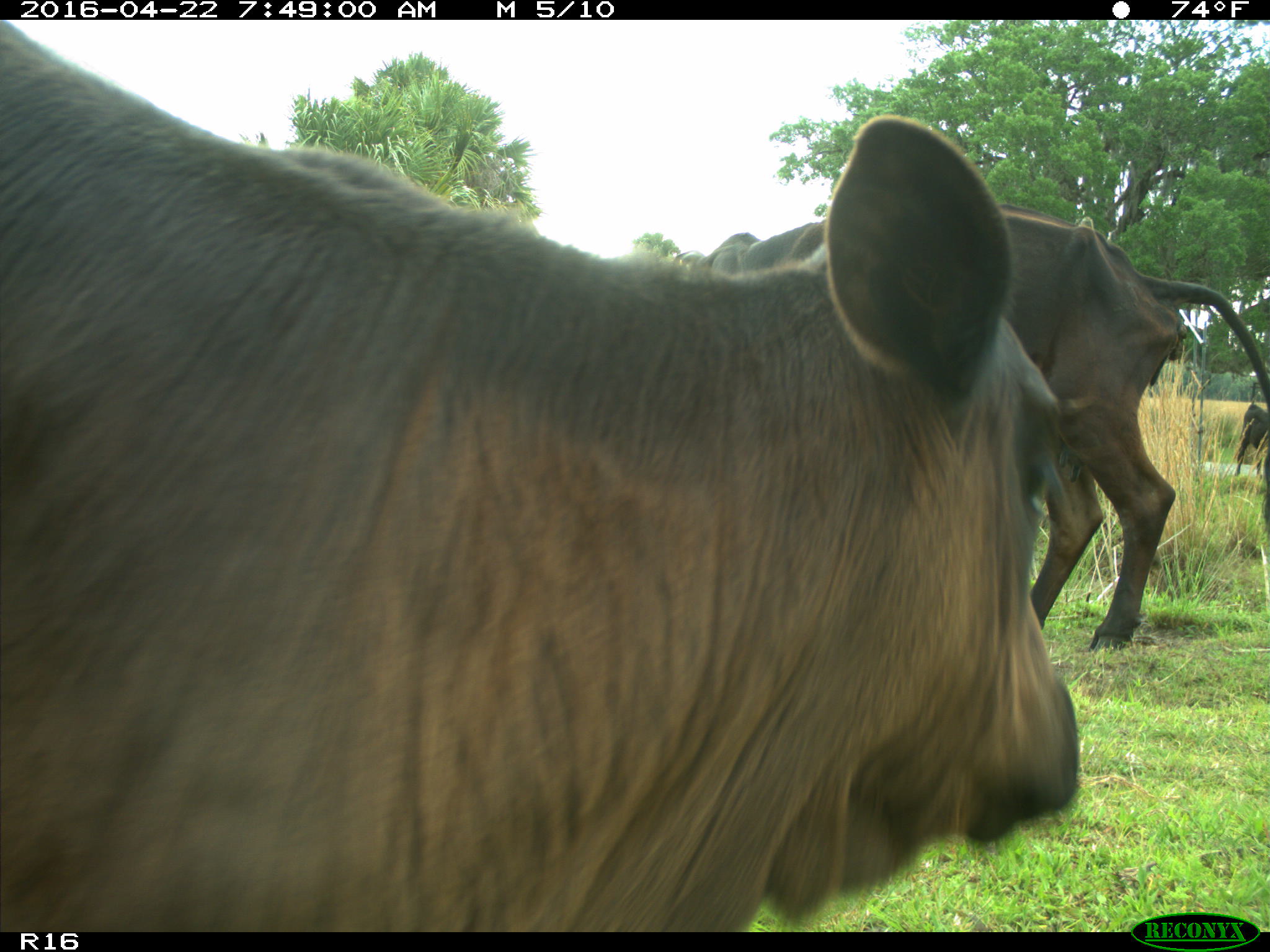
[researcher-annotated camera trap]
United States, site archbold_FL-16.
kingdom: Animalia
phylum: Chordata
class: Mammalia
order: Artiodactyla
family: Bovidae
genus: Bos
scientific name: Bos taurus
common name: domestic cow